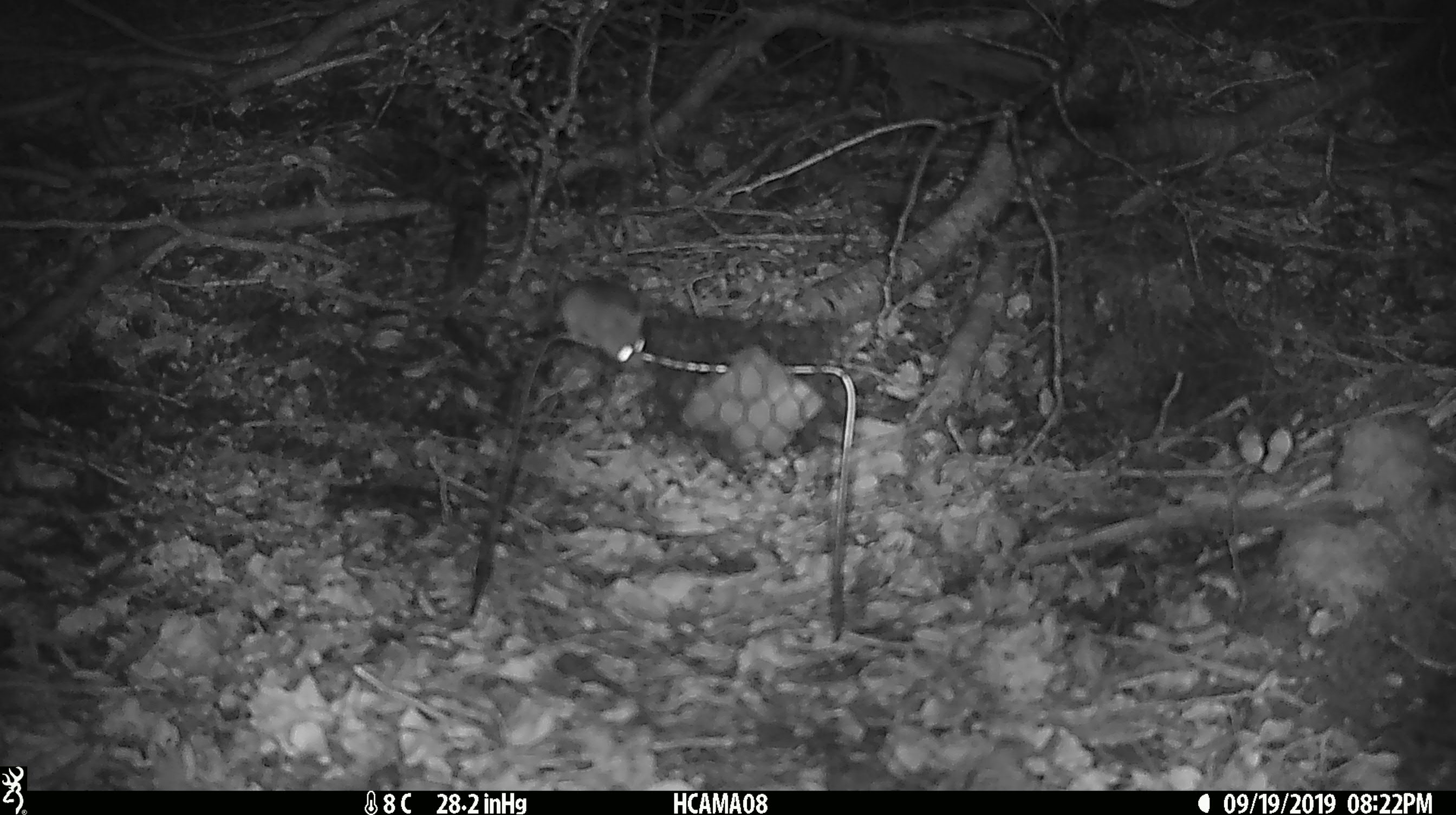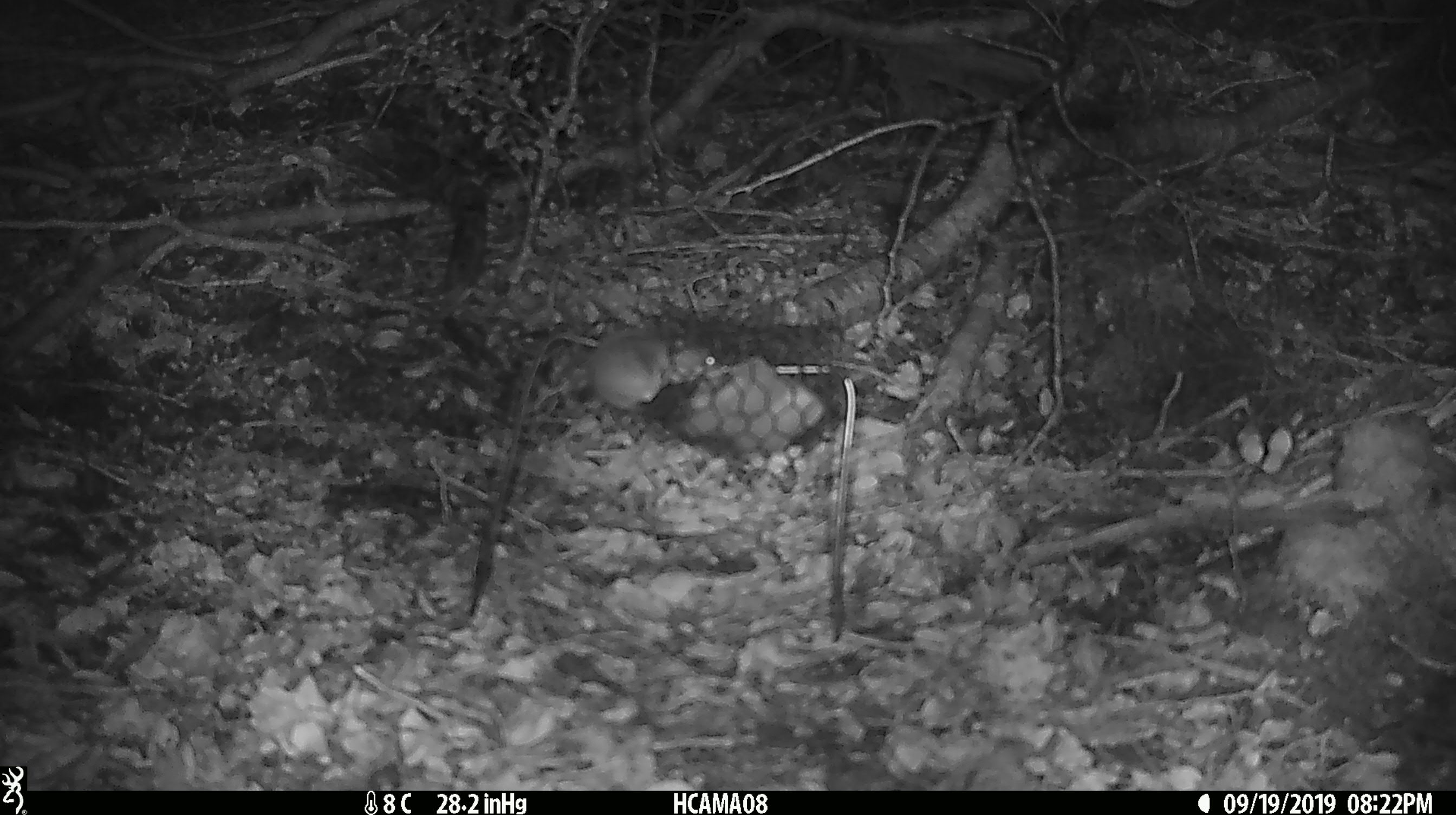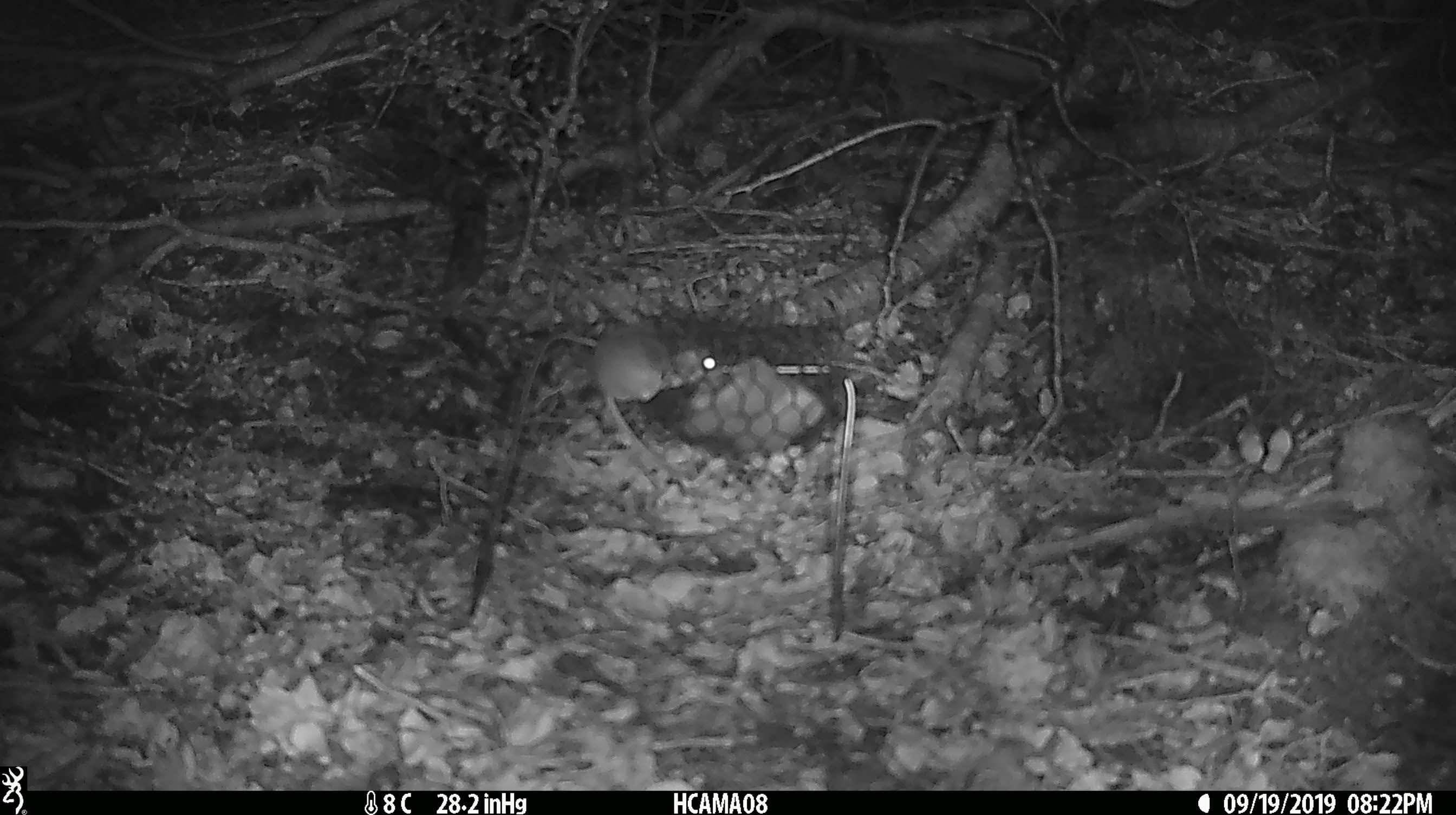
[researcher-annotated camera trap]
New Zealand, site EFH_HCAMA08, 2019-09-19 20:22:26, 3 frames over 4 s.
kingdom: Animalia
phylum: Chordata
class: Mammalia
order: Rodentia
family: Muridae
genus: Mus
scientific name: Mus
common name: mouse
Mouse (Mus).